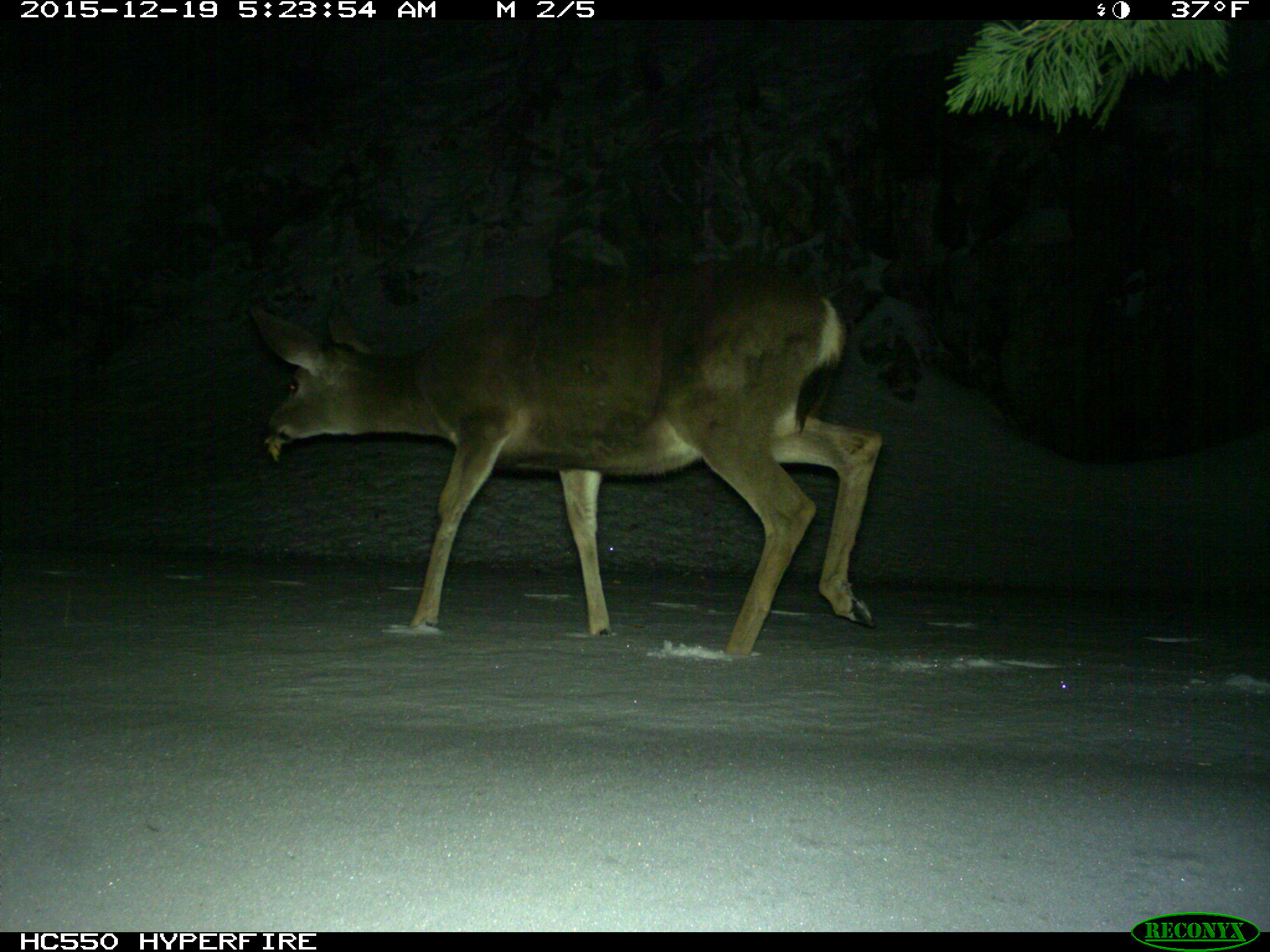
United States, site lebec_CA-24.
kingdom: Animalia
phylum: Chordata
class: Mammalia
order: Artiodactyla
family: Cervidae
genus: Odocoileus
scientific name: Odocoileus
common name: deer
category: unidentified deer